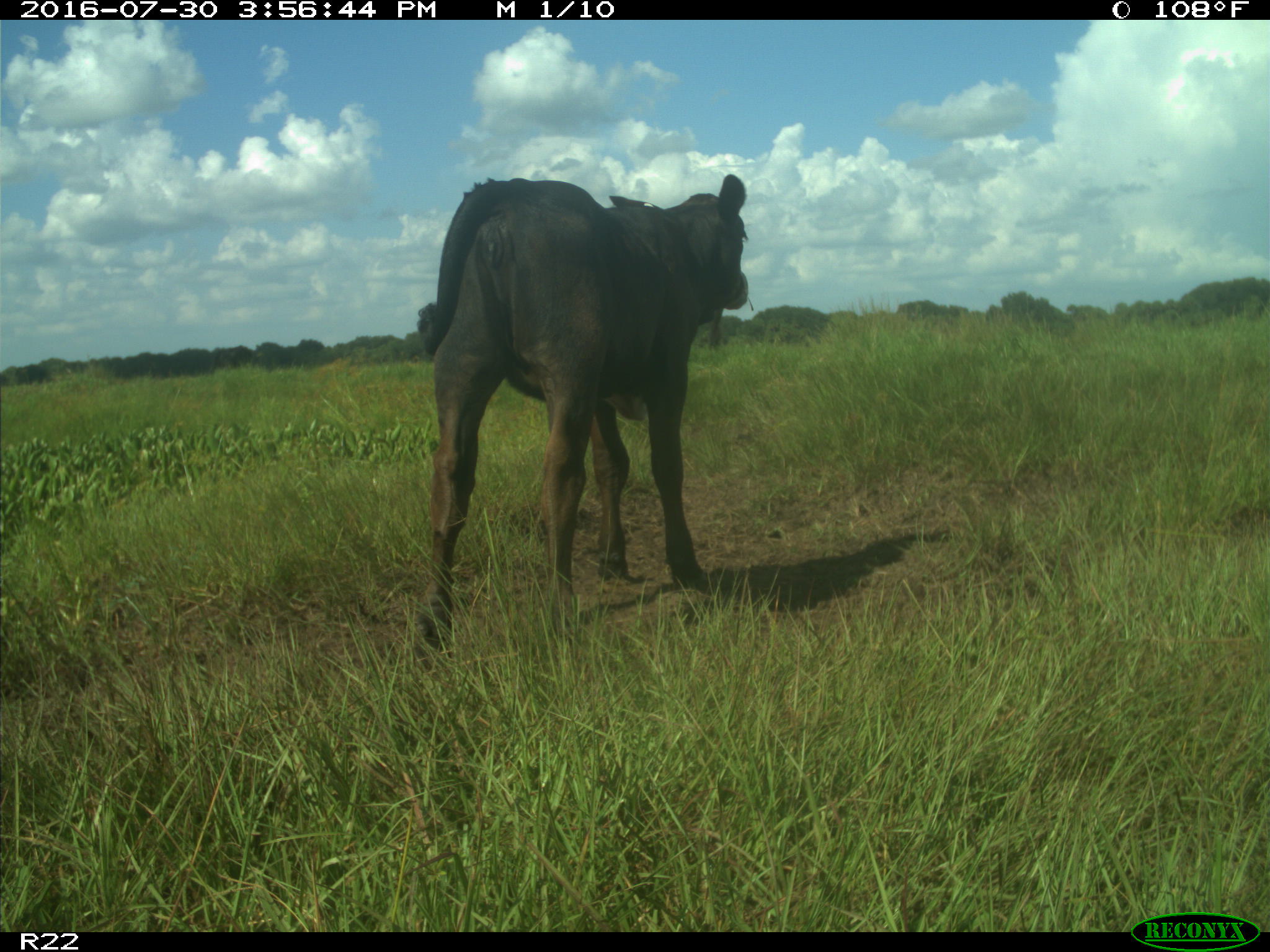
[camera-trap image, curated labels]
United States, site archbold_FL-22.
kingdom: Animalia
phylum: Chordata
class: Mammalia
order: Artiodactyla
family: Bovidae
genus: Bos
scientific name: Bos taurus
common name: domestic cow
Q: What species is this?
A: Bos taurus (domestic cow).